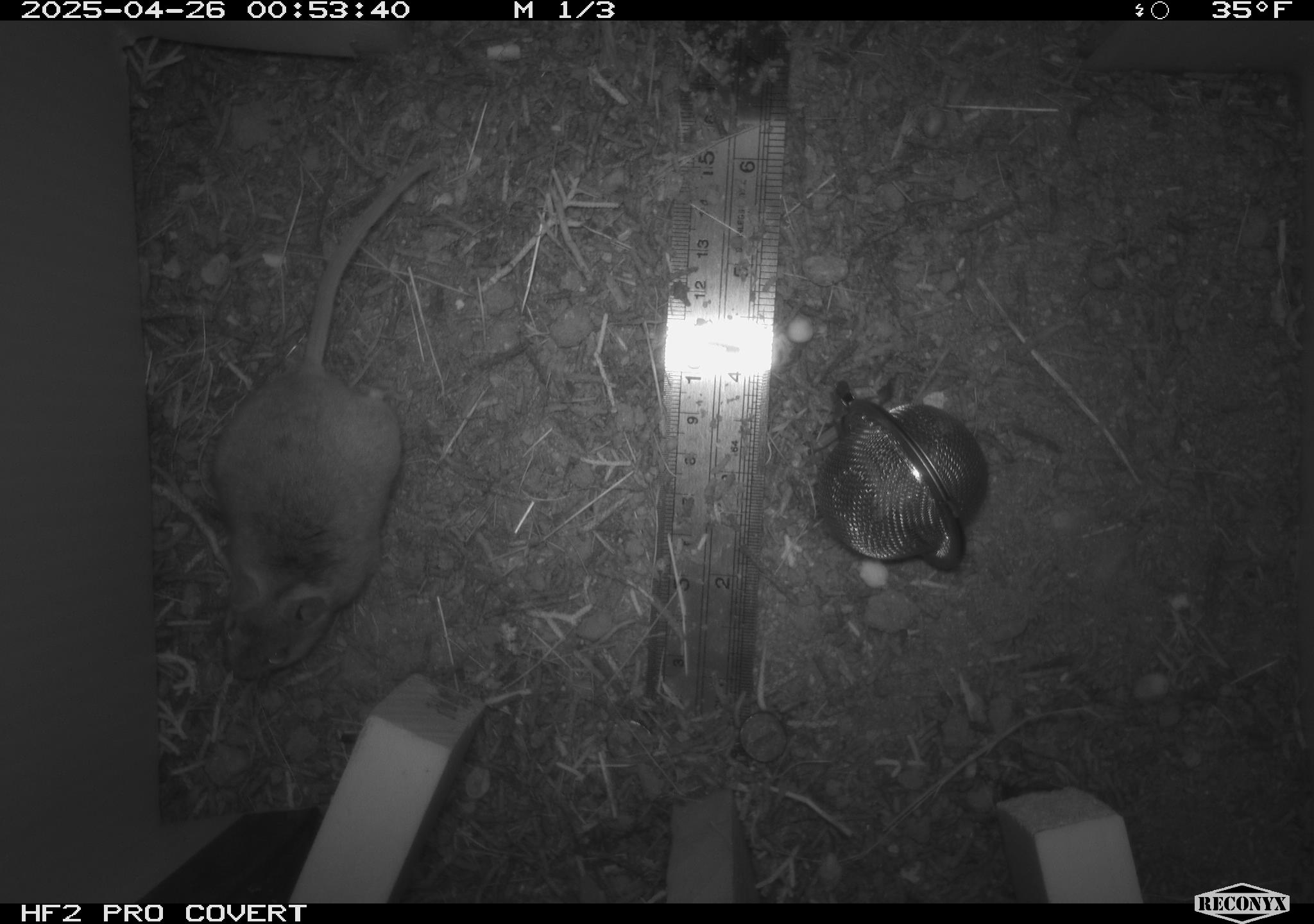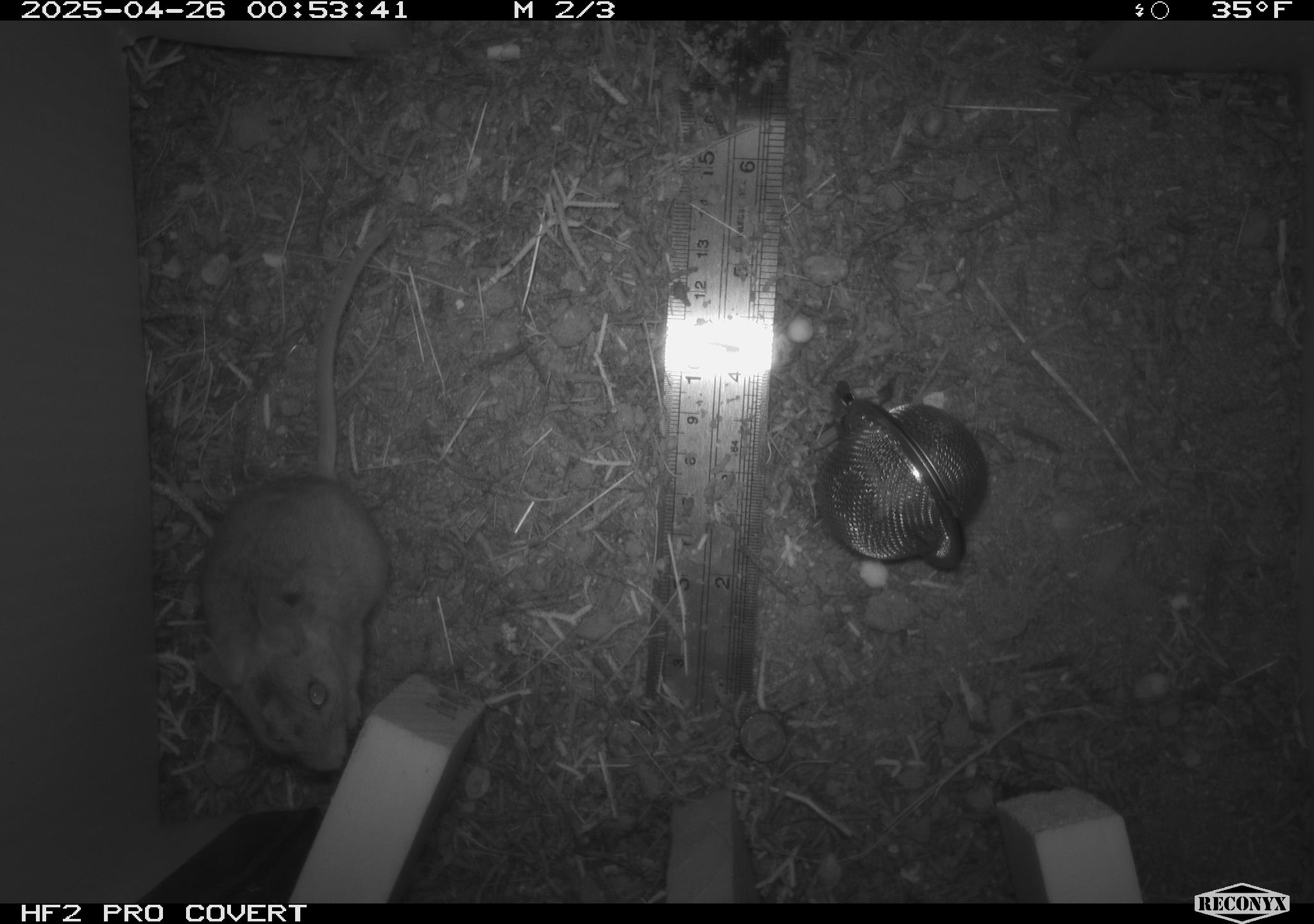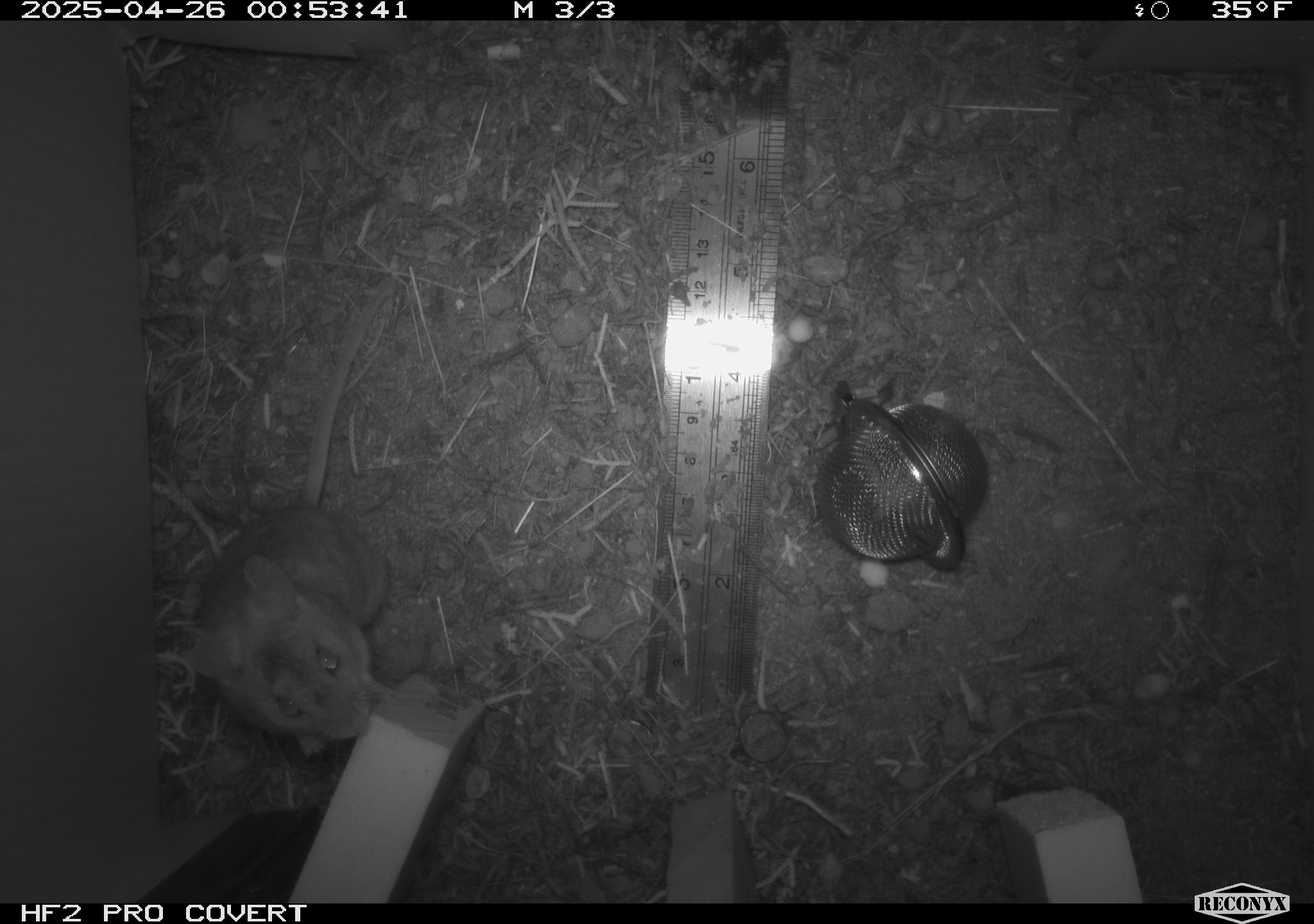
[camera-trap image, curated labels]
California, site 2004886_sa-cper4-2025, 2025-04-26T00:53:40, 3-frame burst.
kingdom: Animalia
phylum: Chordata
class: Mammalia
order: Rodentia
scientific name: Rodentia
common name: rodent